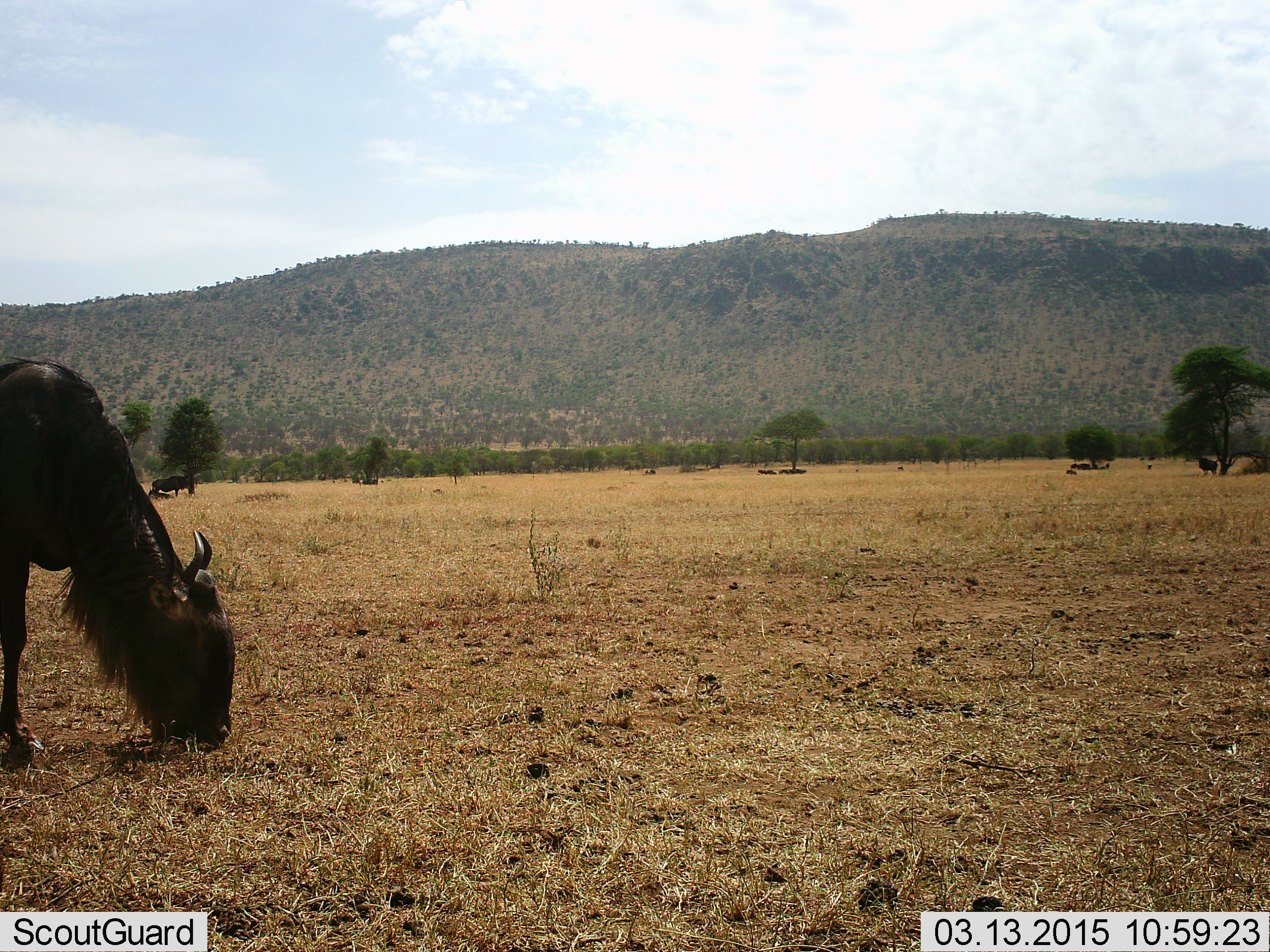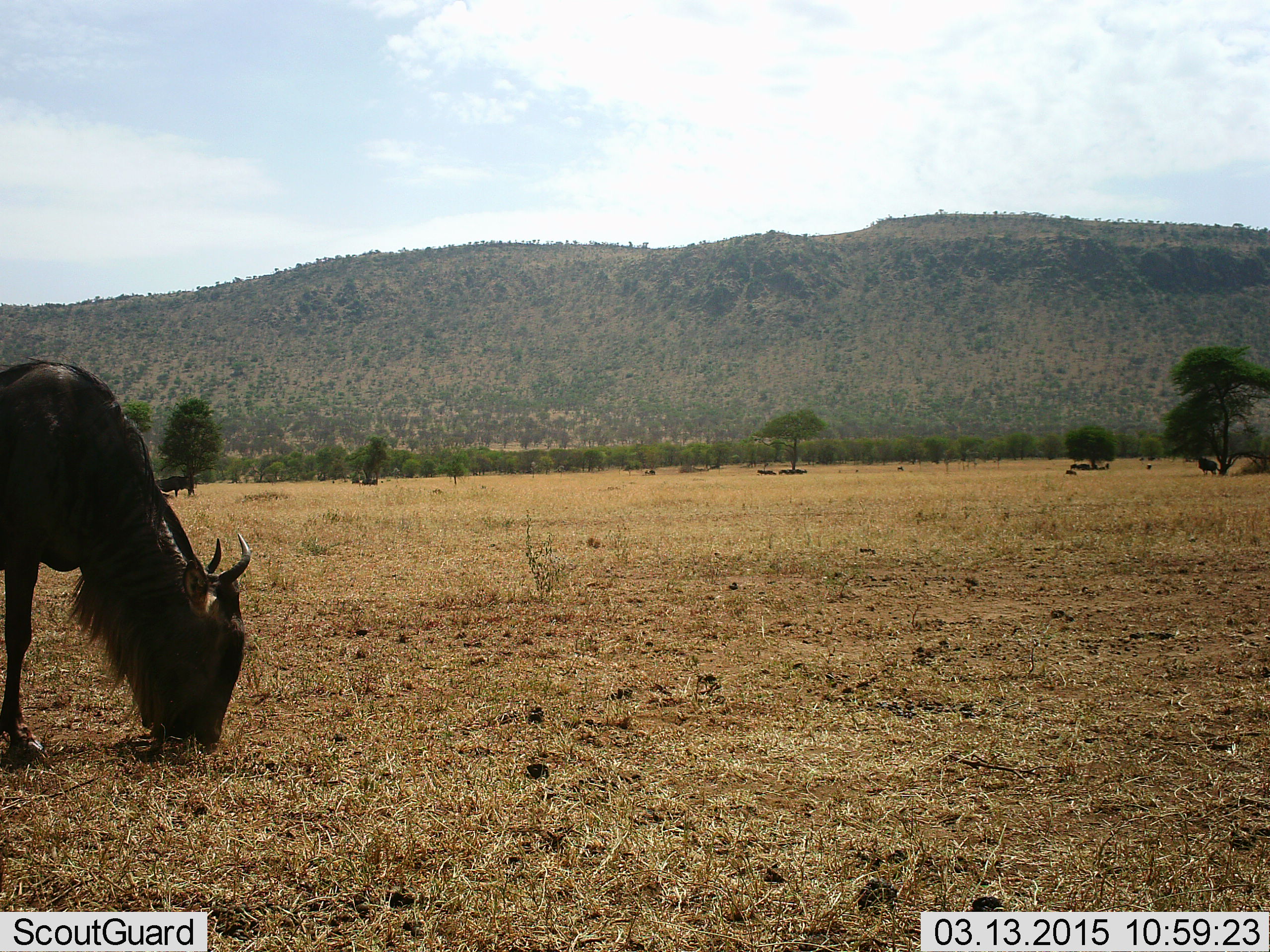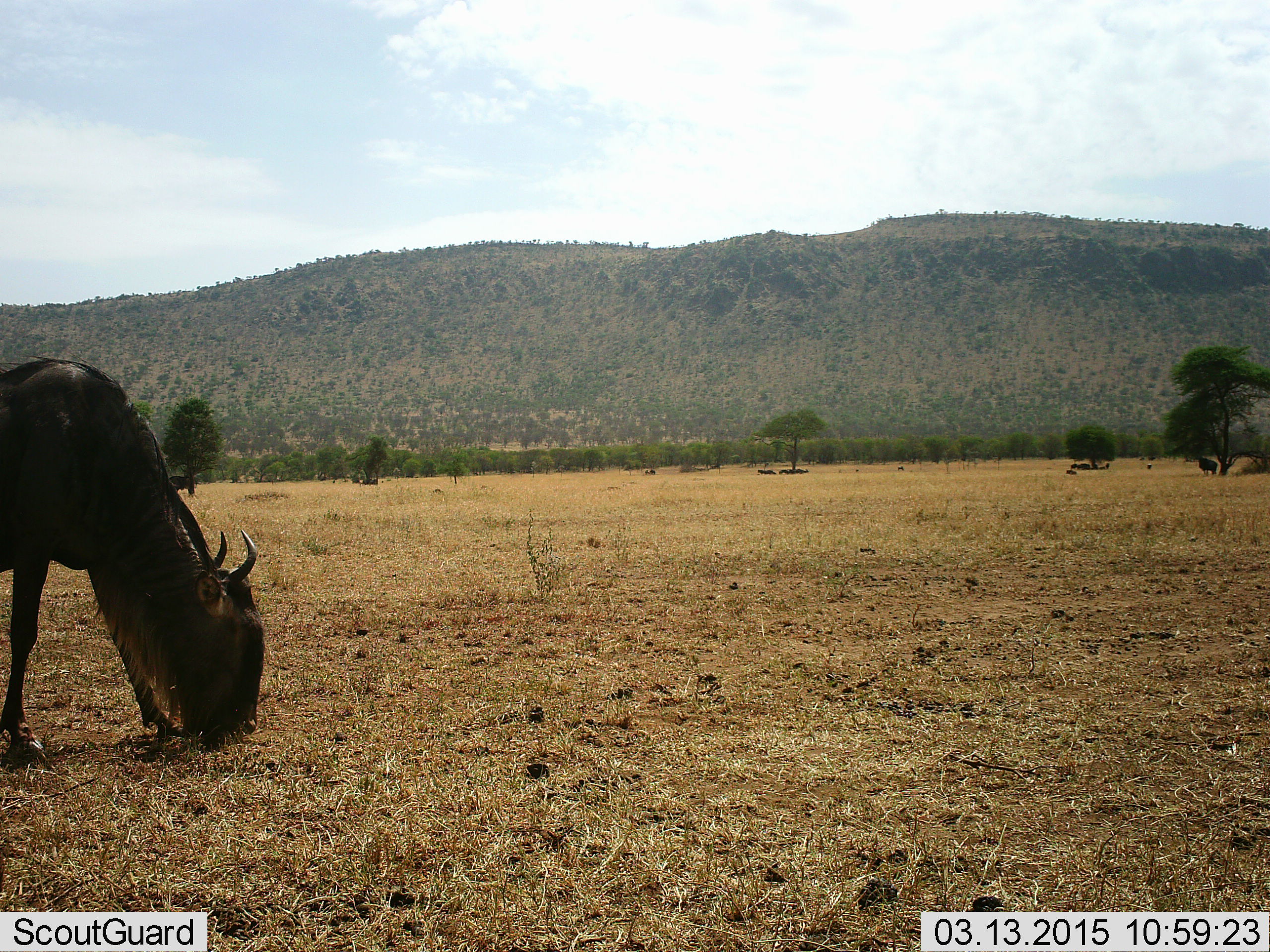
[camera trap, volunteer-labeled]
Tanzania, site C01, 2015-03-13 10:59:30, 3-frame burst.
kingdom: Animalia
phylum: Chordata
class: Mammalia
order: Artiodactyla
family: Bovidae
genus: Connochaetes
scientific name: Connochaetes taurinus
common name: blue wildebeest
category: wildebeest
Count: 2.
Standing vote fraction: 30%.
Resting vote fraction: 10%.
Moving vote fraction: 0%.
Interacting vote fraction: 0%.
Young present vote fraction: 0%.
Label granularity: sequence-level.